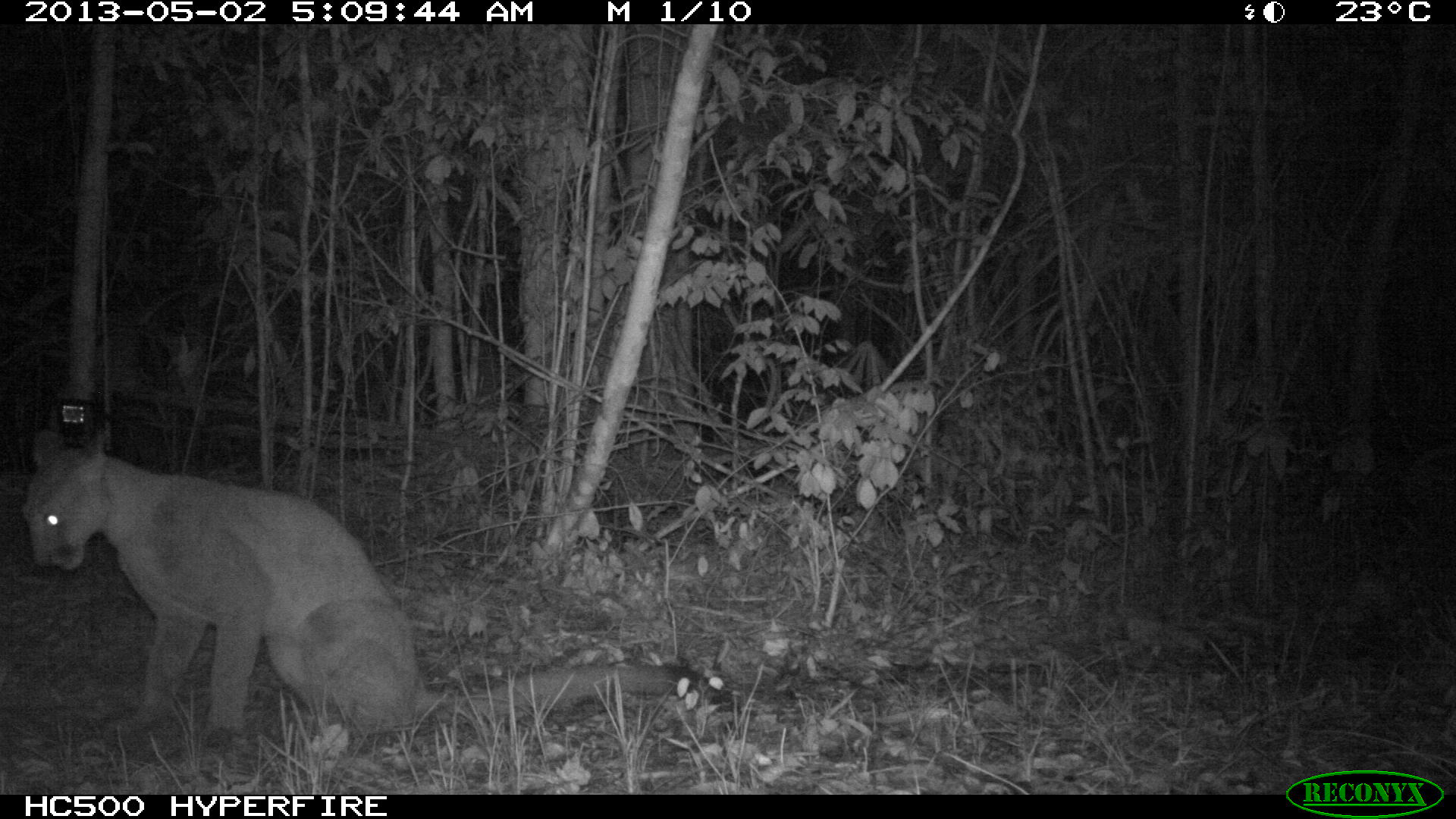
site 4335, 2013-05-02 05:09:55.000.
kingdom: Animalia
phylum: Chordata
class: Mammalia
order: Carnivora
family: Felidae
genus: Puma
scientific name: Puma concolor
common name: mountain lion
Puma concolor (mountain lion), count 1, sex female.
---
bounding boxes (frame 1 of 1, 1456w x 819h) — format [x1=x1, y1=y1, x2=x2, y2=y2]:
puma concolor: [x1=23, y1=423, x2=729, y2=741]